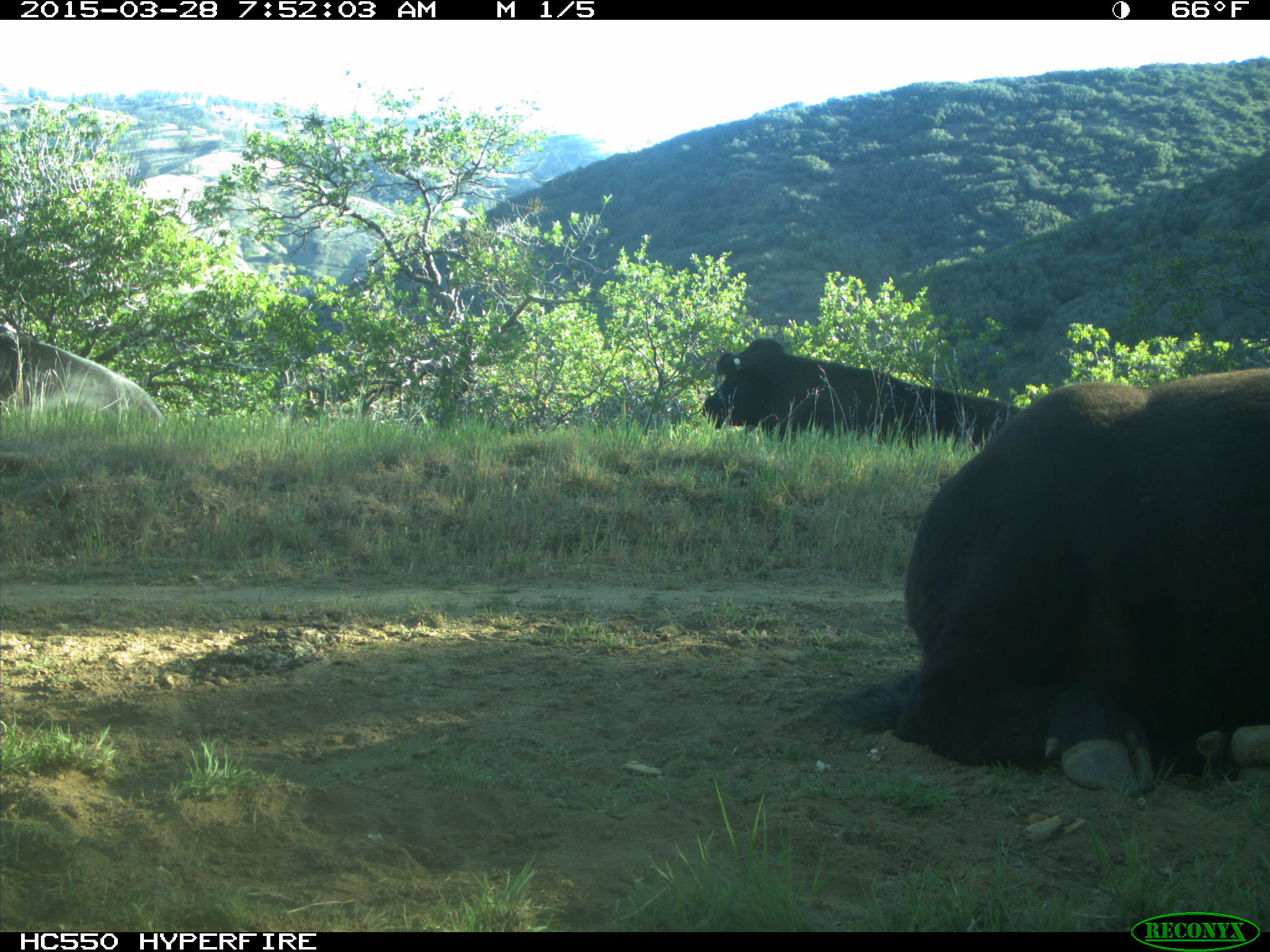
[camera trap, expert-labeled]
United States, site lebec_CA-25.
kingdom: Animalia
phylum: Chordata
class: Mammalia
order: Artiodactyla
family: Bovidae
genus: Bos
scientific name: Bos taurus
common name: domestic cow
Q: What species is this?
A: Bos taurus (domestic cow).